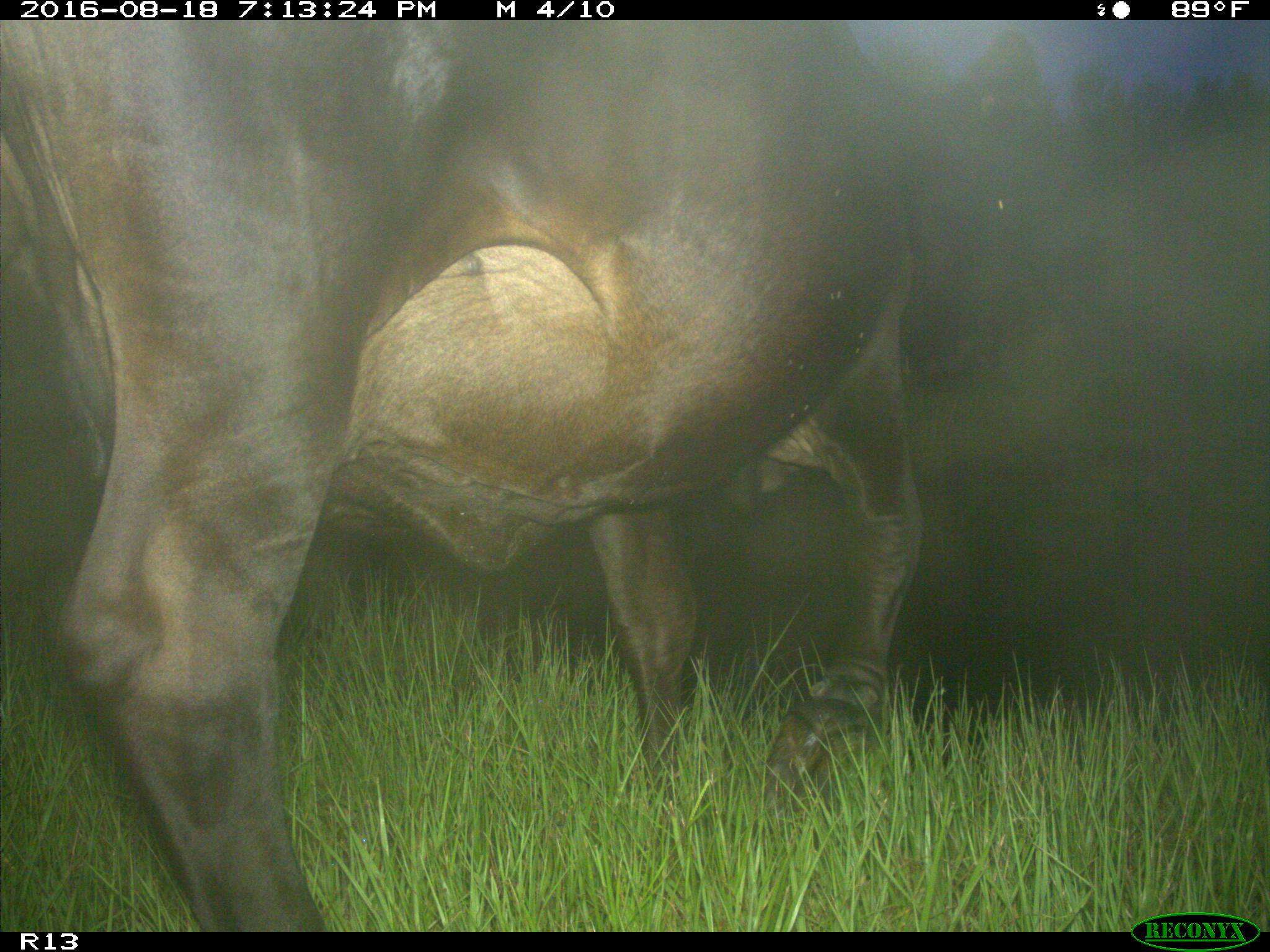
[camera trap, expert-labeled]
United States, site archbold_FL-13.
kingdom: Animalia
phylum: Chordata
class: Mammalia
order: Artiodactyla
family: Bovidae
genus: Bos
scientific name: Bos taurus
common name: domestic cow